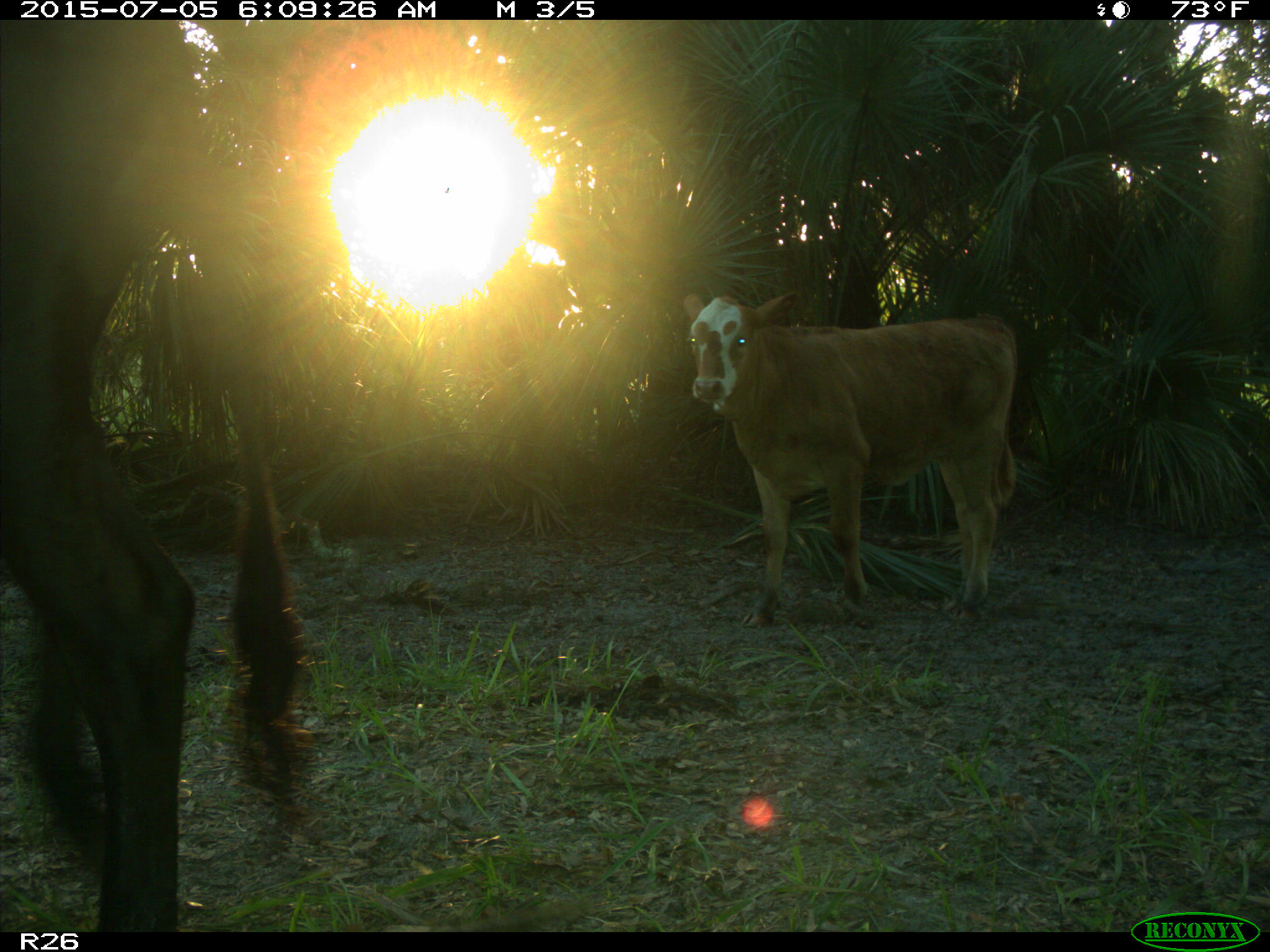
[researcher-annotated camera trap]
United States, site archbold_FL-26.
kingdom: Animalia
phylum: Chordata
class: Mammalia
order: Artiodactyla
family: Bovidae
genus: Bos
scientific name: Bos taurus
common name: domestic cow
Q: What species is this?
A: Bos taurus (domestic cow).